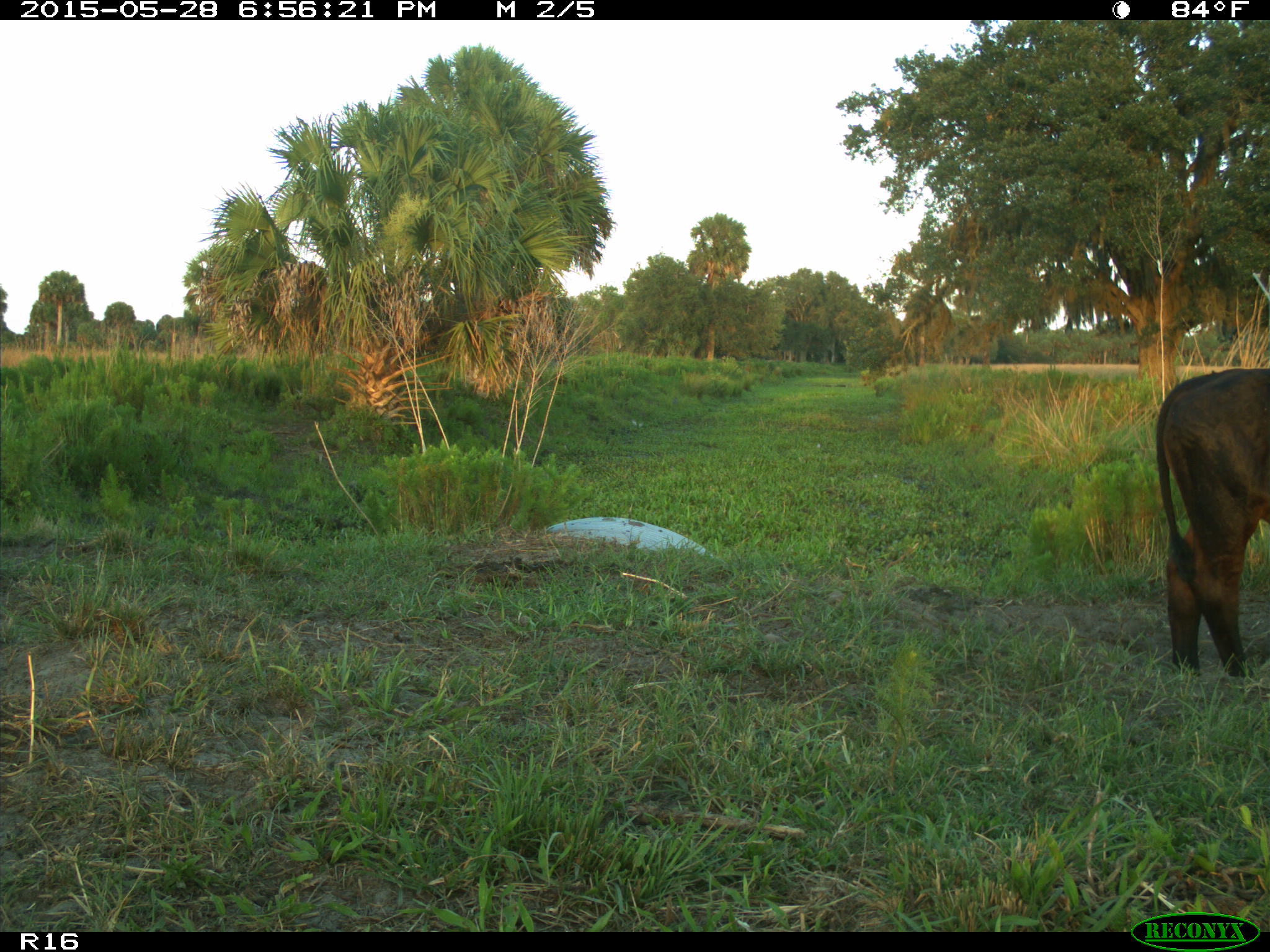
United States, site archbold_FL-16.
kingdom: Animalia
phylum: Chordata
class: Mammalia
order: Artiodactyla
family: Bovidae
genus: Bos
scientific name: Bos taurus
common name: domestic cow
Bos taurus (domestic cow).